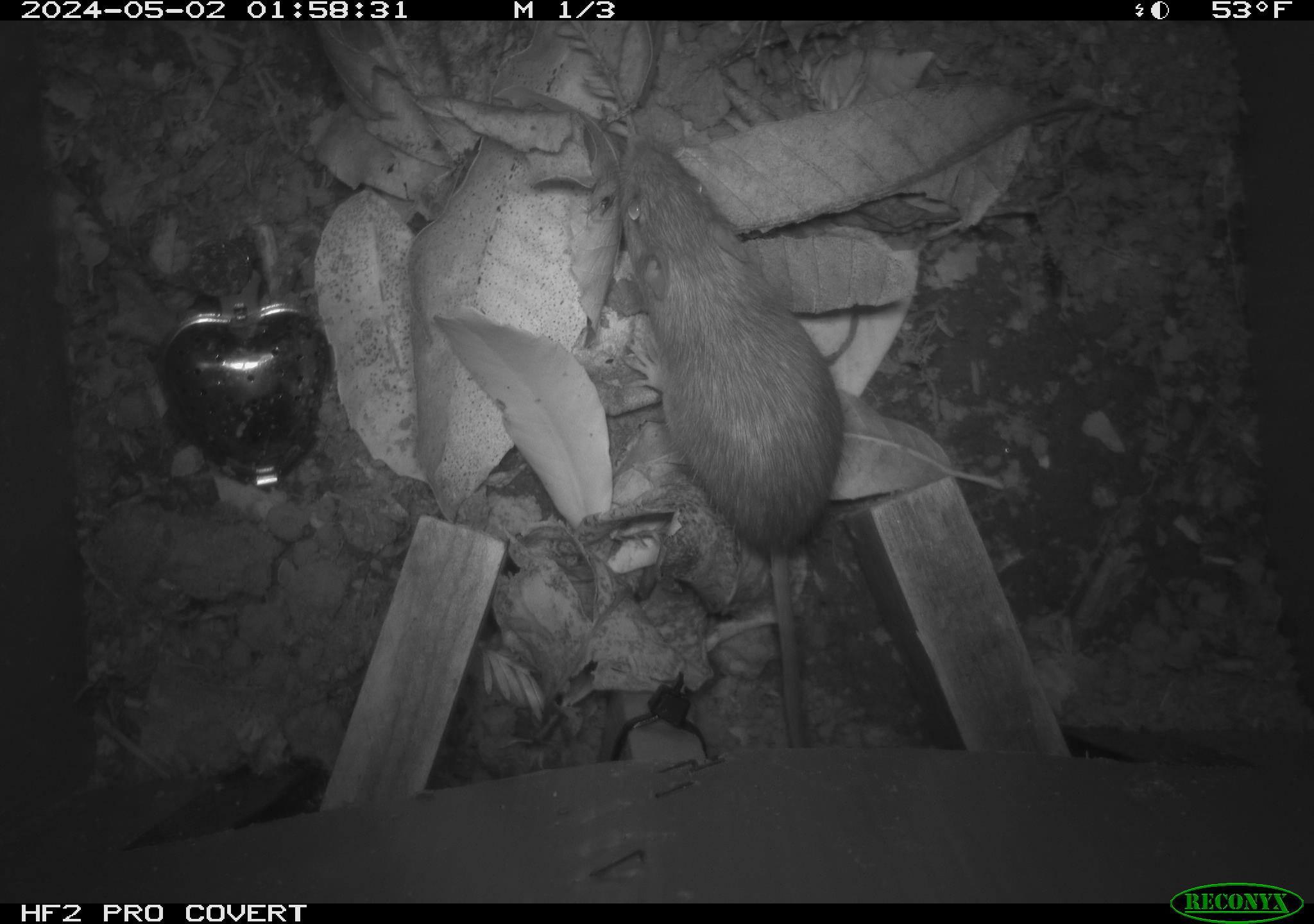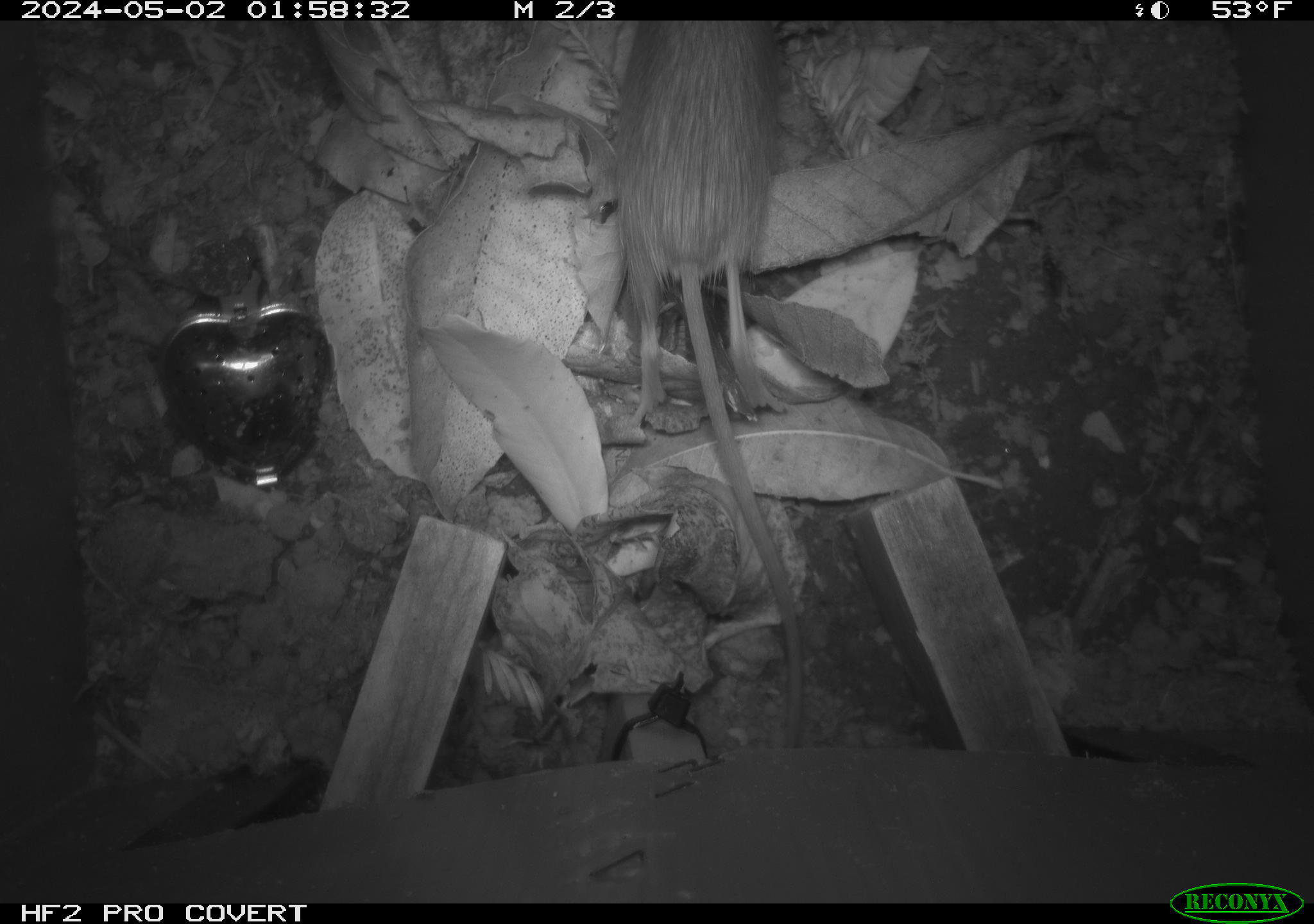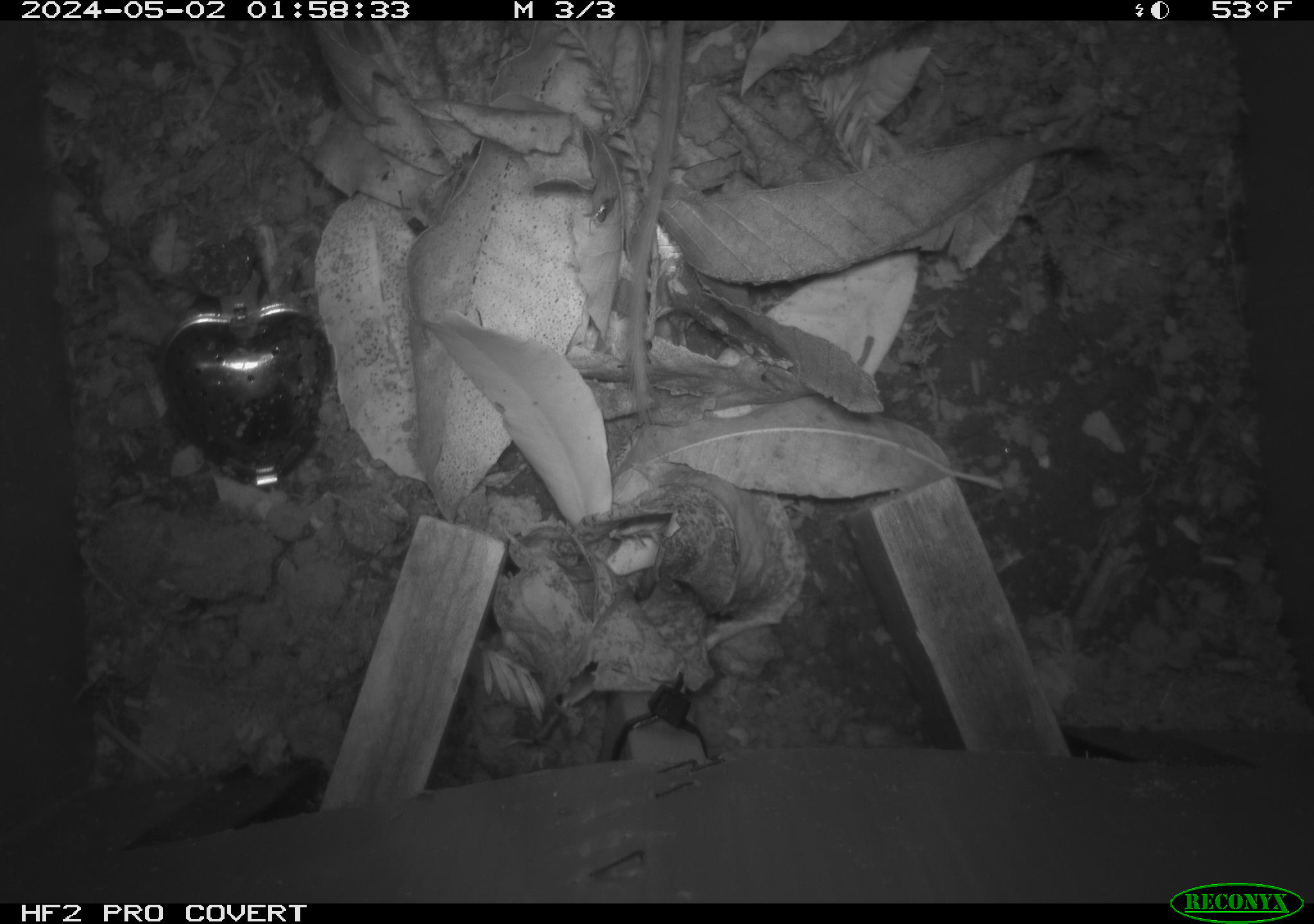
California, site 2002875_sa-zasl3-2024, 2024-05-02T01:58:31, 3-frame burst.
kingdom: Animalia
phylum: Chordata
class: Mammalia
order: Rodentia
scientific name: Rodentia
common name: rodent